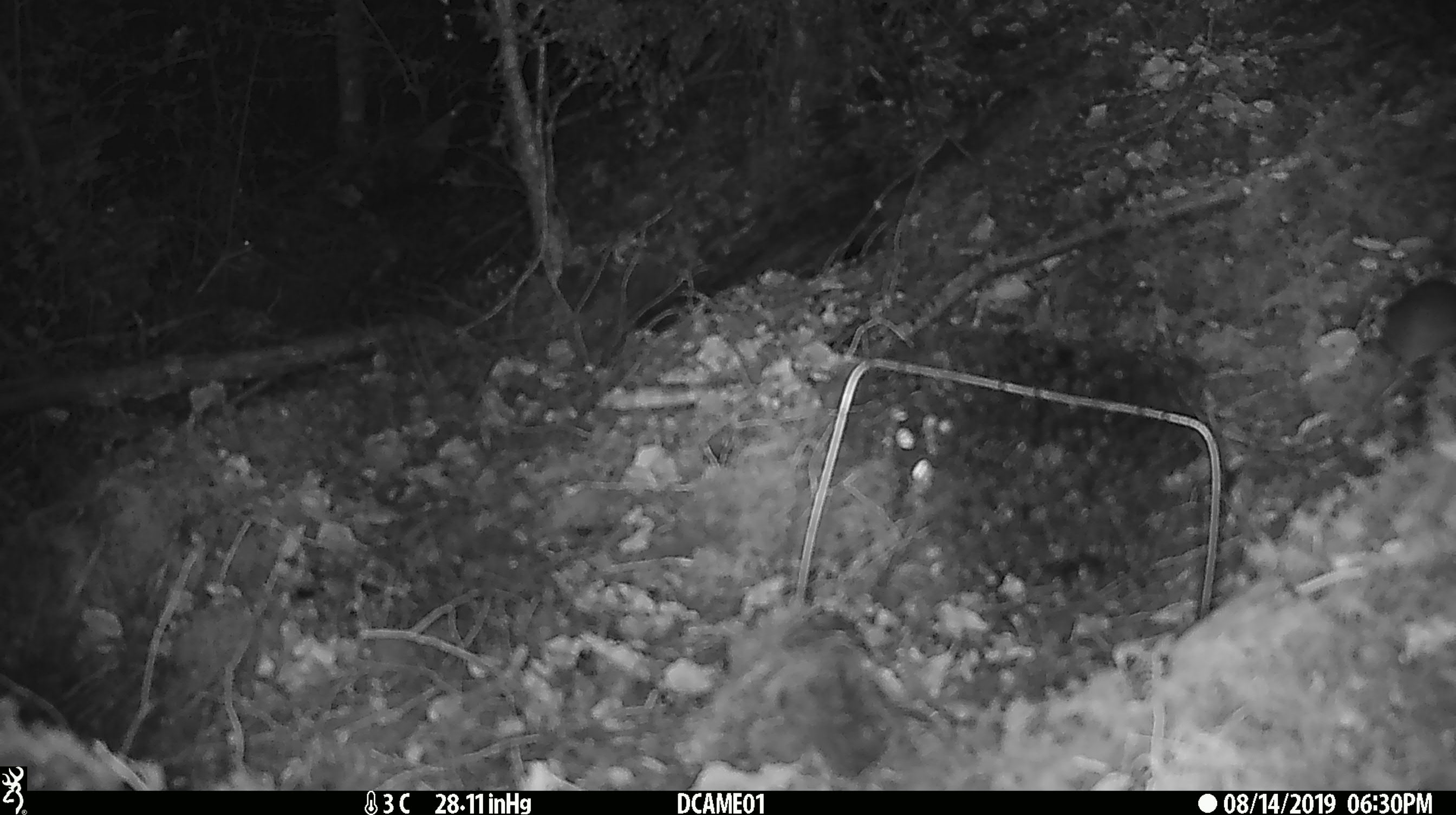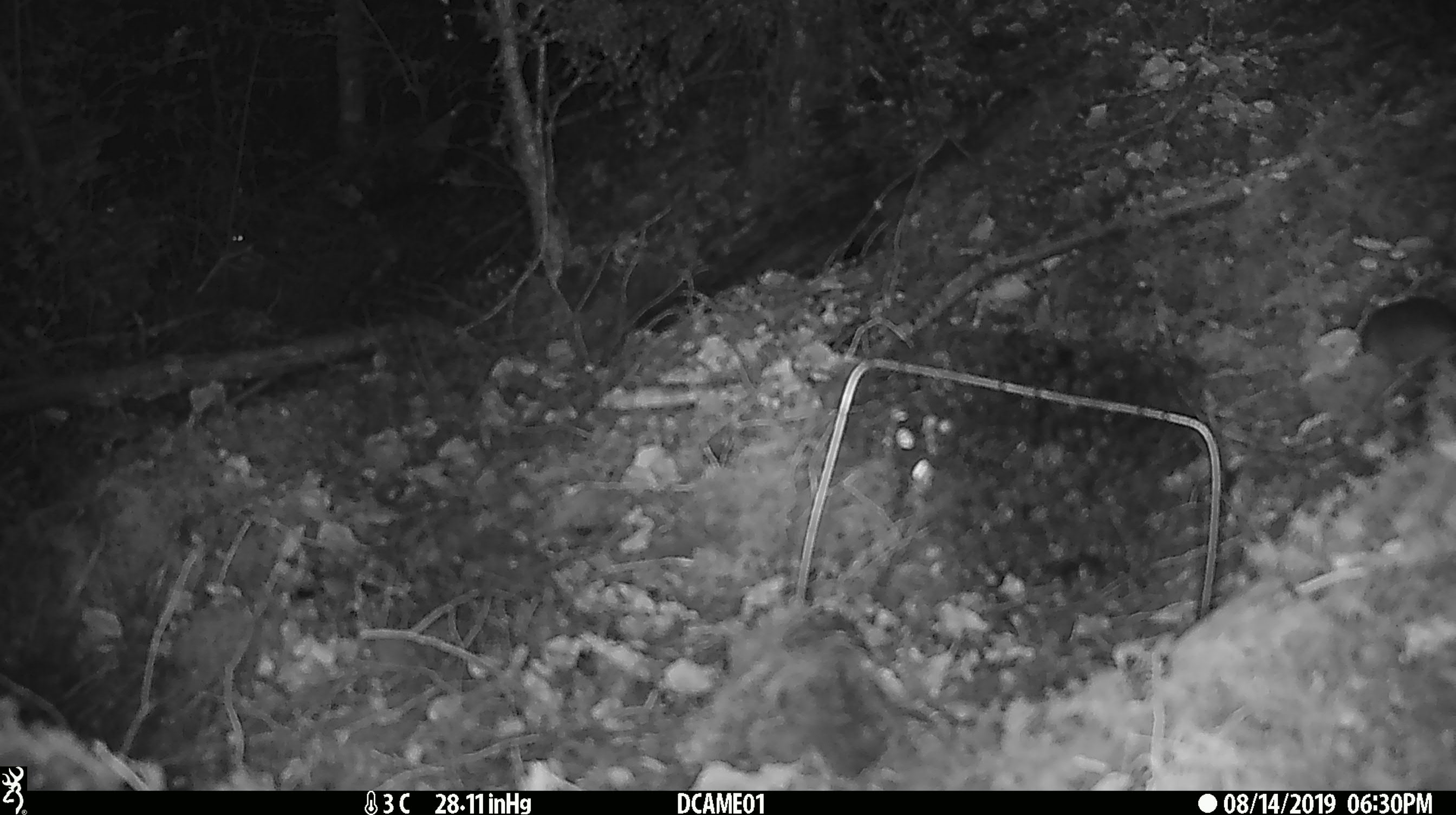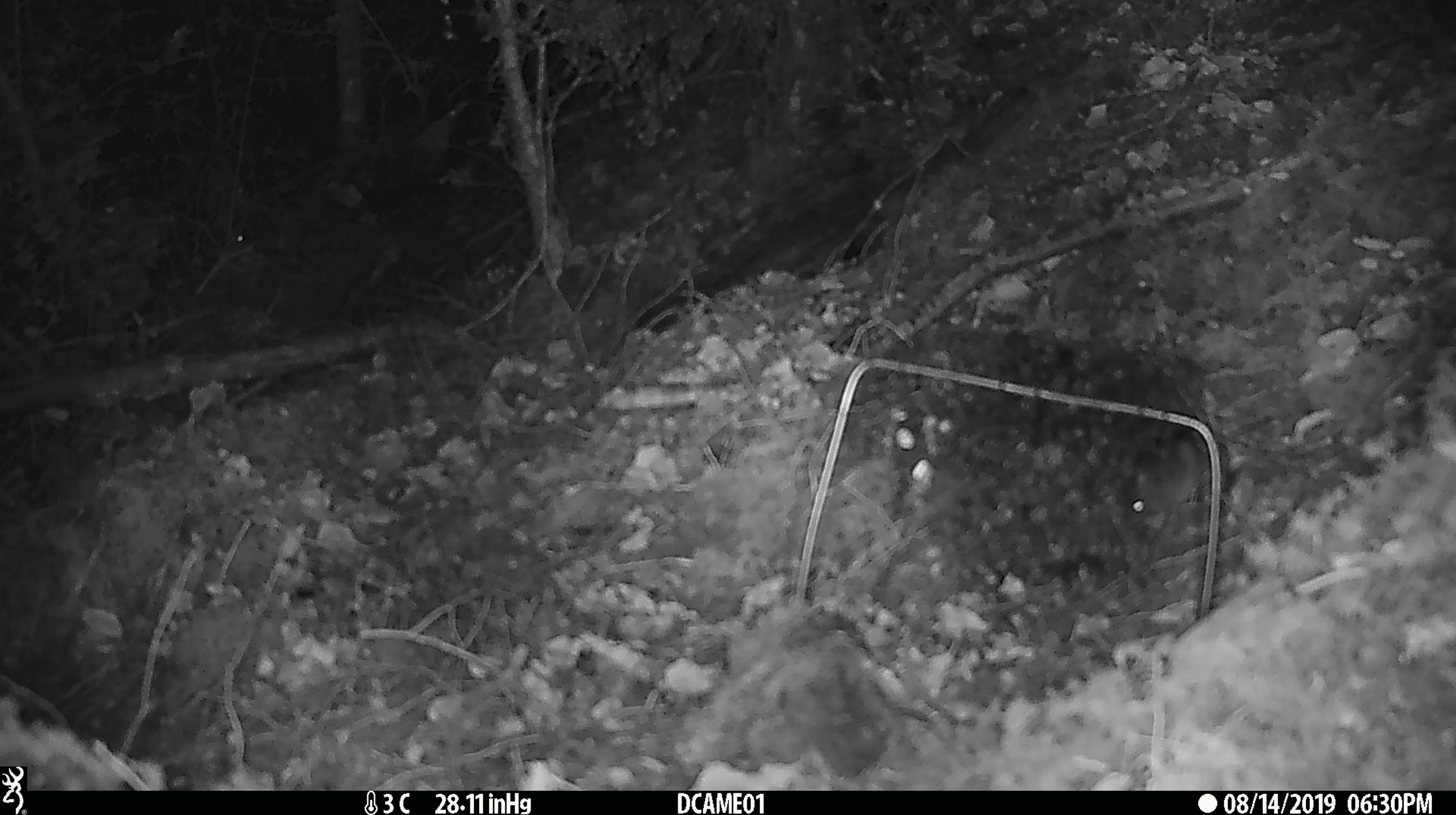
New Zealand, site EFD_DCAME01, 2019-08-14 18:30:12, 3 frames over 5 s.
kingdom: Animalia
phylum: Chordata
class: Mammalia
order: Rodentia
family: Muridae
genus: Mus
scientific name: Mus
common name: mouse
Mouse (Mus).